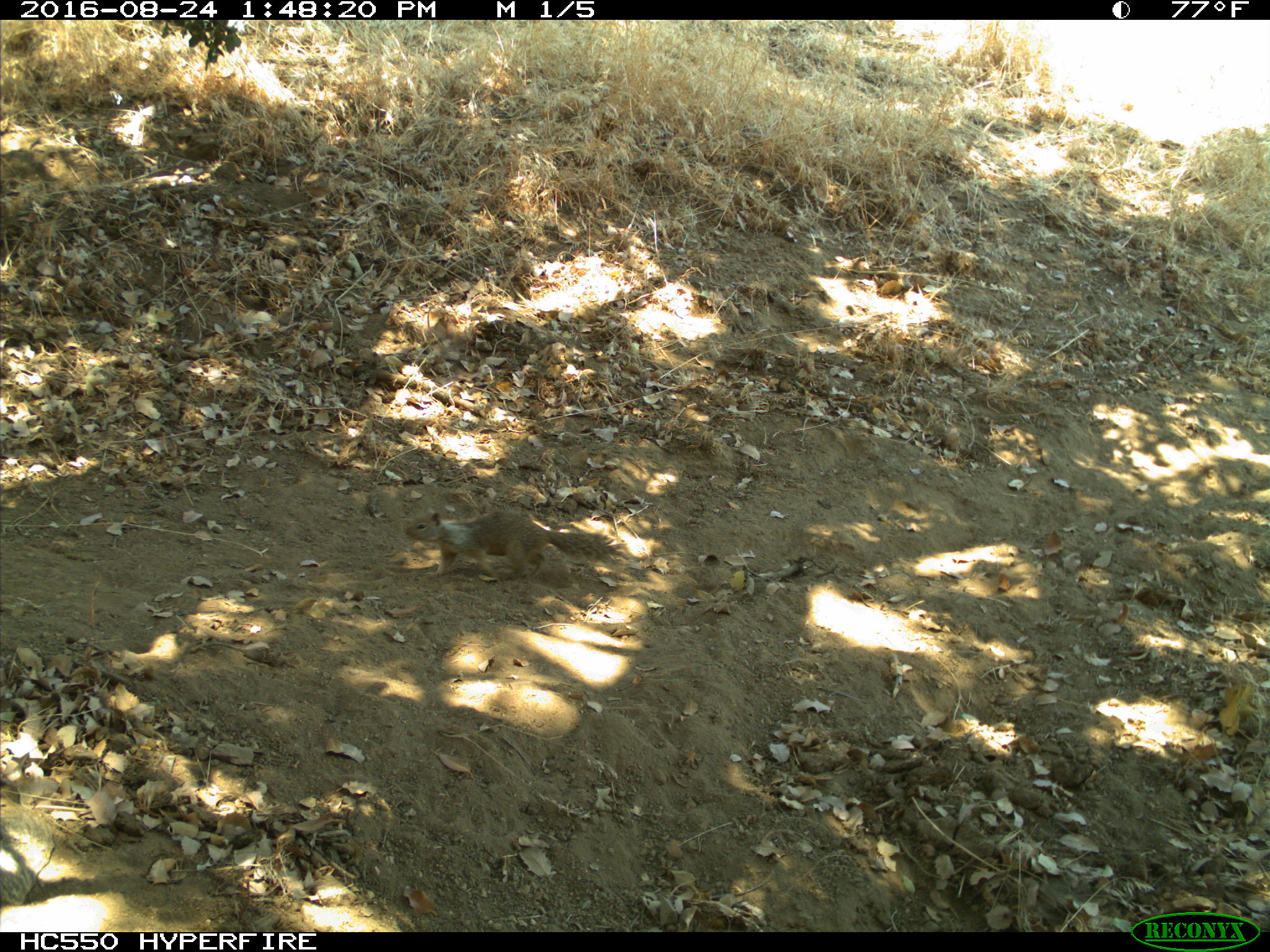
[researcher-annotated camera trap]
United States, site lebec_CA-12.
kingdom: Animalia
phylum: Chordata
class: Mammalia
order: Rodentia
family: Sciuridae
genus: Otospermophilus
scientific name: Otospermophilus beecheyi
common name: california ground squirrel